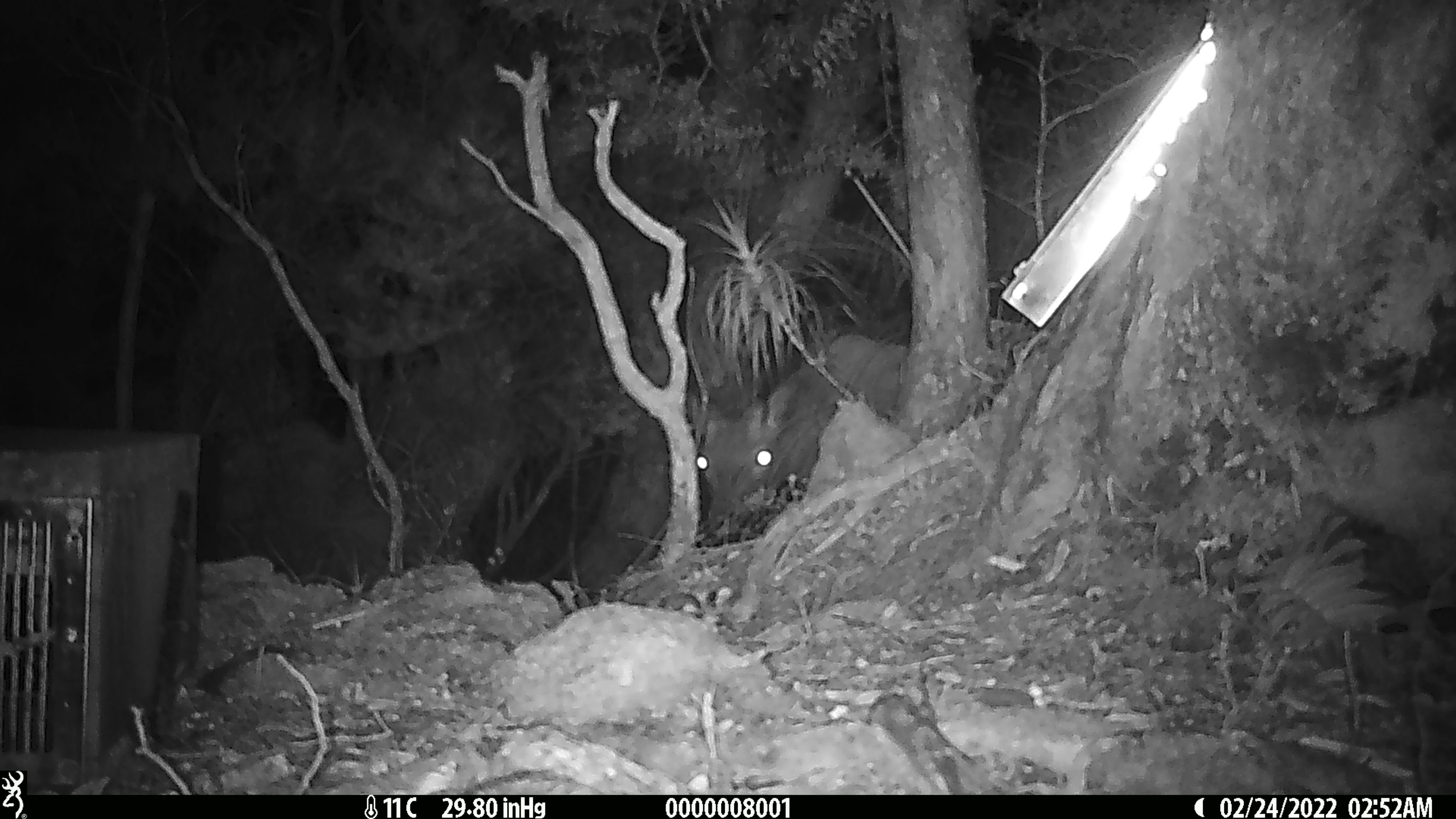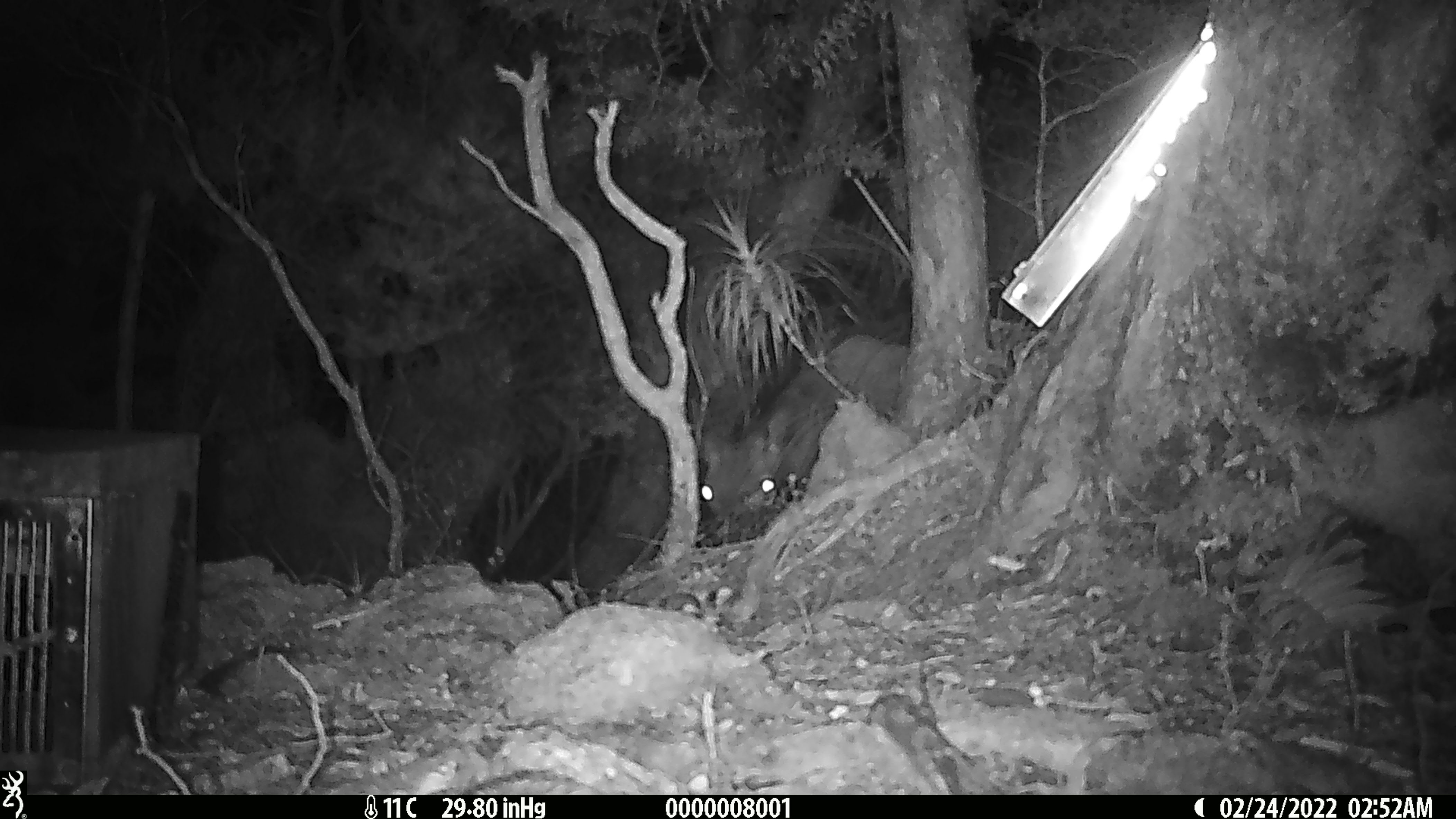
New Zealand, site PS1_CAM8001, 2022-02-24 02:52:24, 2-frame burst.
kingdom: Animalia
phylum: Chordata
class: Mammalia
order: Artiodactyla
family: Cervidae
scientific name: Cervidae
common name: deer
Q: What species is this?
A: Deer (Cervidae).